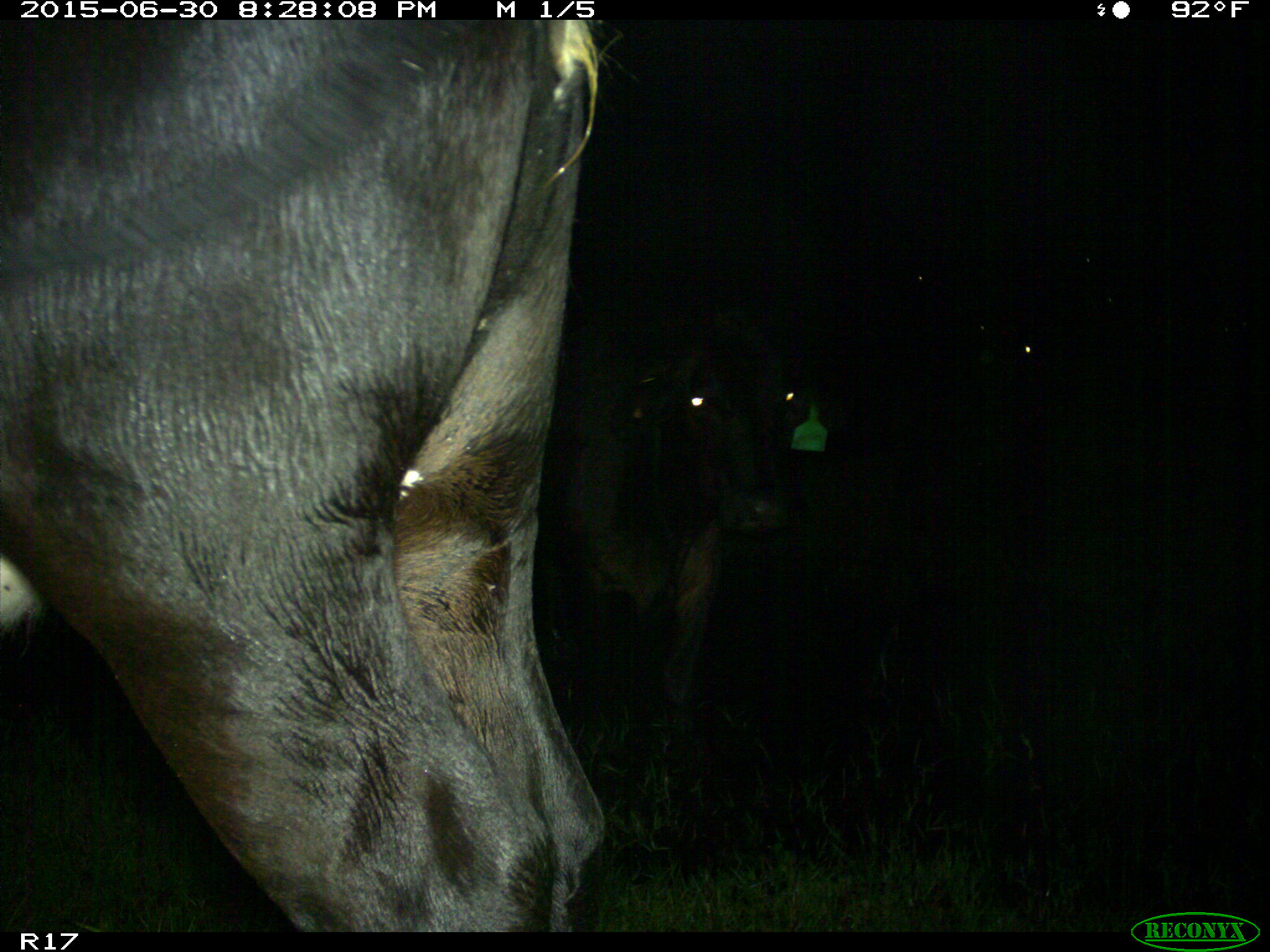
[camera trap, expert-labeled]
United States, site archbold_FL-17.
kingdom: Animalia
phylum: Chordata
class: Mammalia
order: Artiodactyla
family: Bovidae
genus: Bos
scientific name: Bos taurus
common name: domestic cow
Bos taurus (domestic cow).